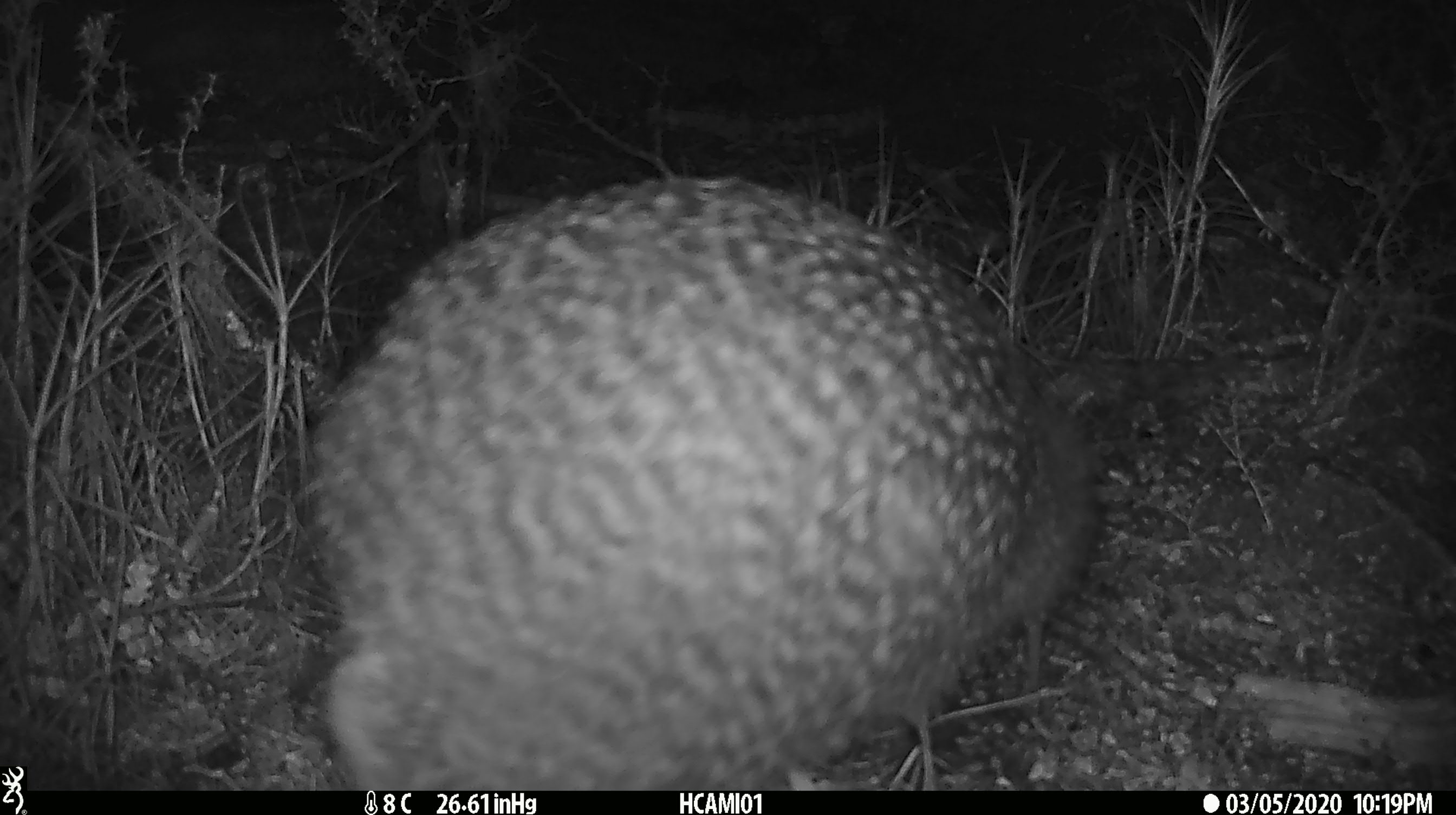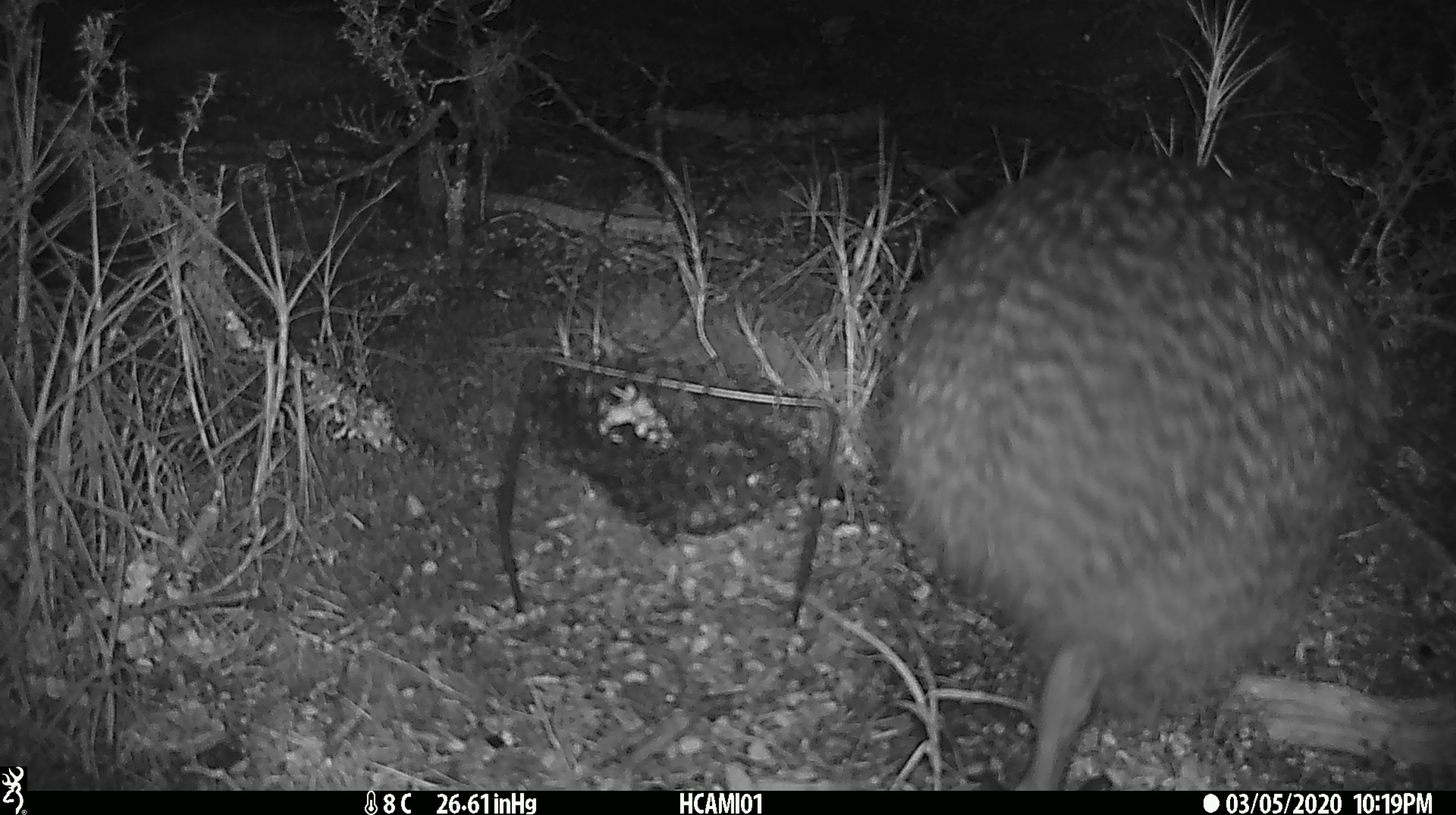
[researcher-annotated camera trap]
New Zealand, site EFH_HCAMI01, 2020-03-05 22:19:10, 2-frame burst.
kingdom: Animalia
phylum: Chordata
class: Aves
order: Apterygiformes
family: Apterygidae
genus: Apteryx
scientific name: Apteryx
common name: kiwi